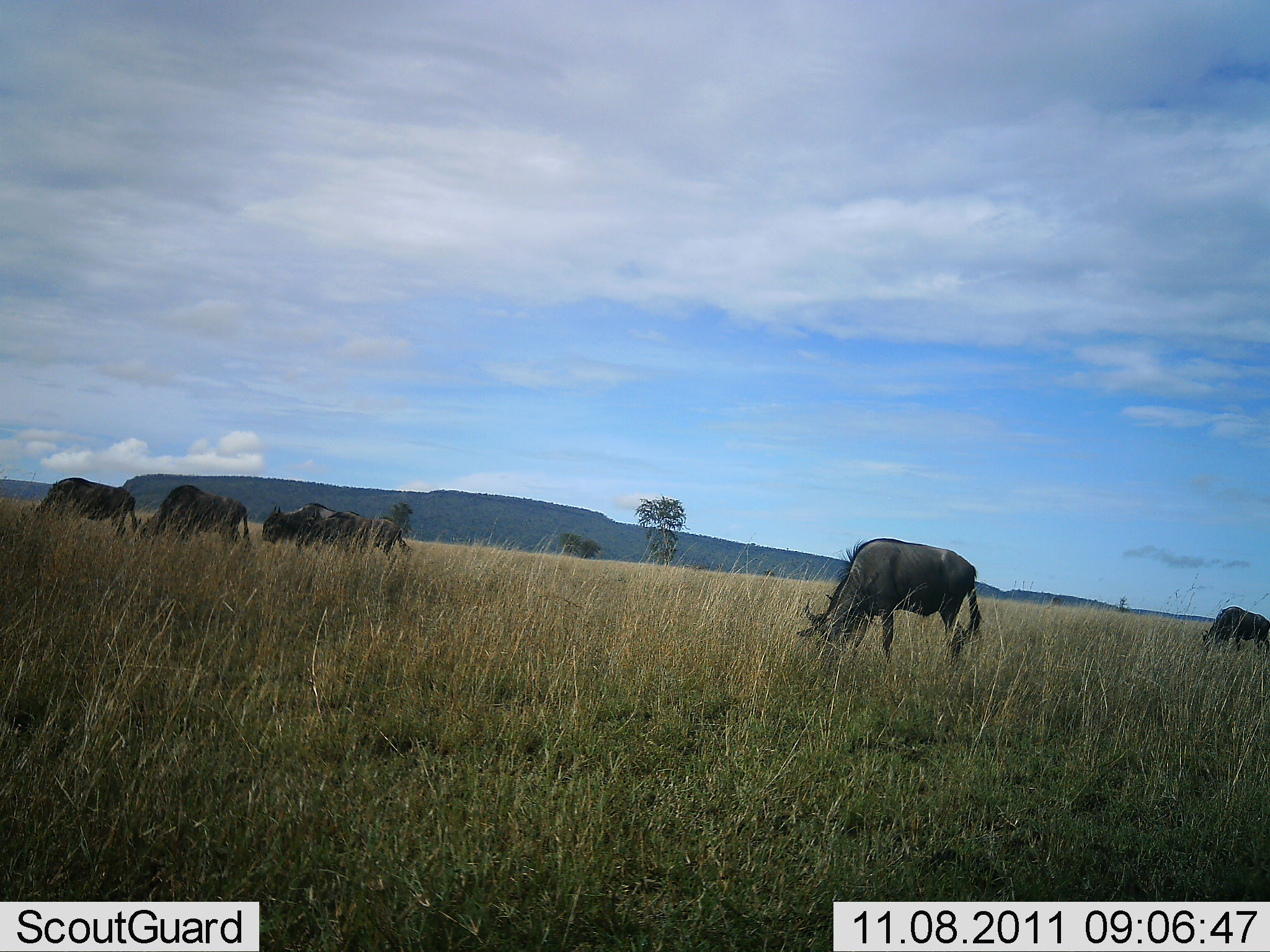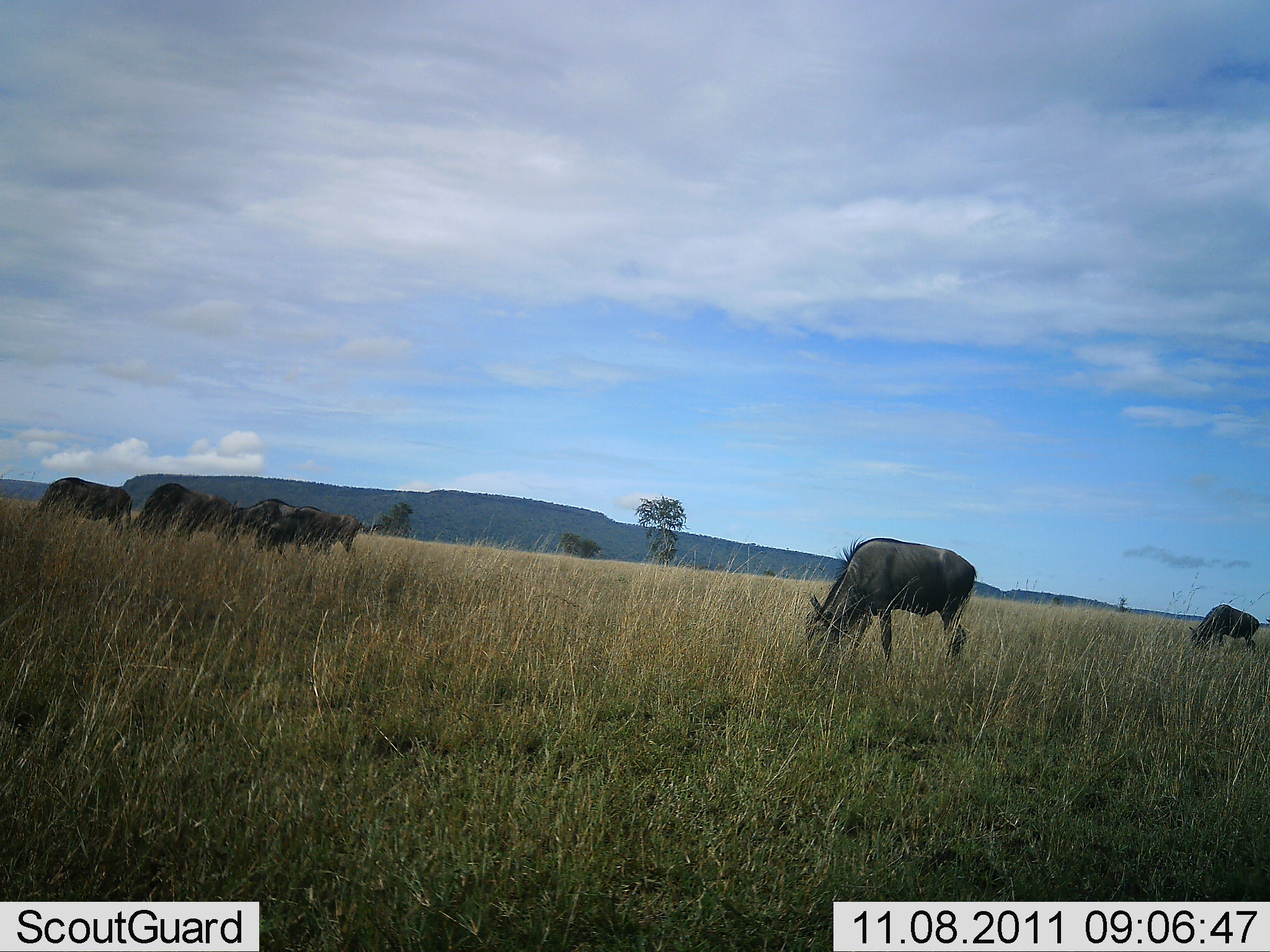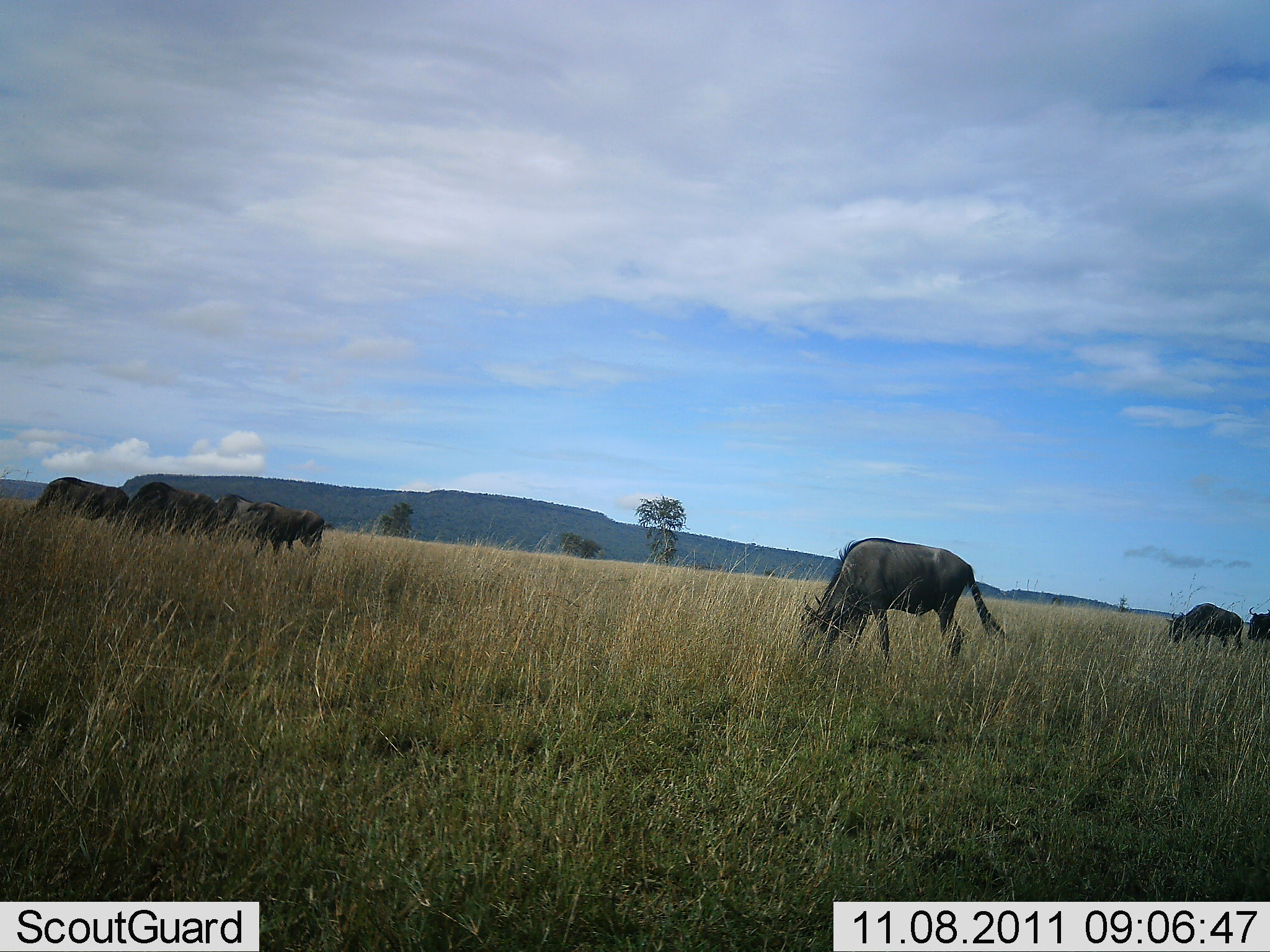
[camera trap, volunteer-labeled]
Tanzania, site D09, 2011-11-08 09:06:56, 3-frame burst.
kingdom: Animalia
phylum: Chordata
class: Mammalia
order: Artiodactyla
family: Bovidae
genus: Connochaetes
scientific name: Connochaetes taurinus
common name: blue wildebeest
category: wildebeest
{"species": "wildebeest (blue wildebeest) (Connochaetes taurinus)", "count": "6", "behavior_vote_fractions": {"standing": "22%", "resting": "0%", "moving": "44%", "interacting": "0%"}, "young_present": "0%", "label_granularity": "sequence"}